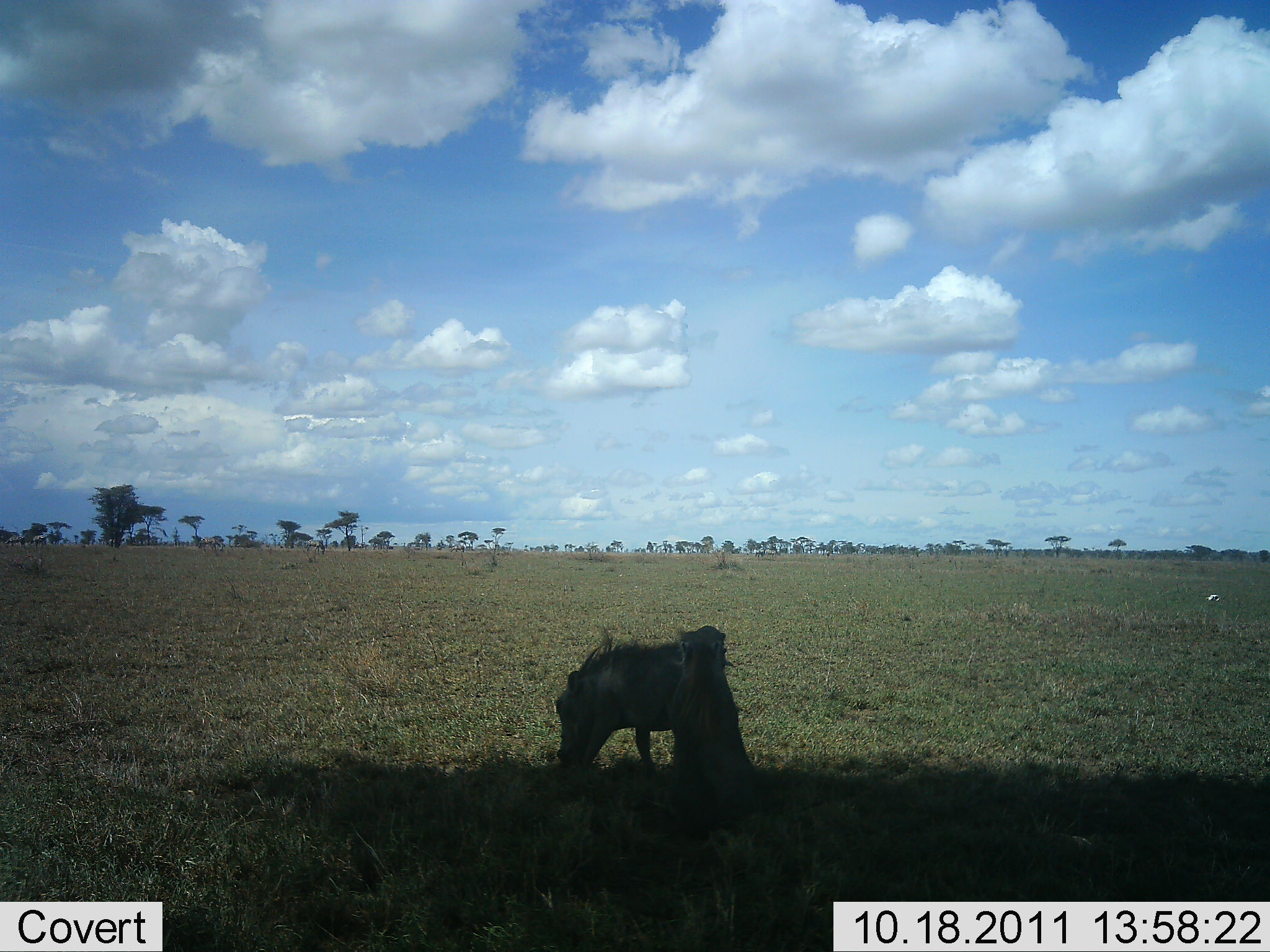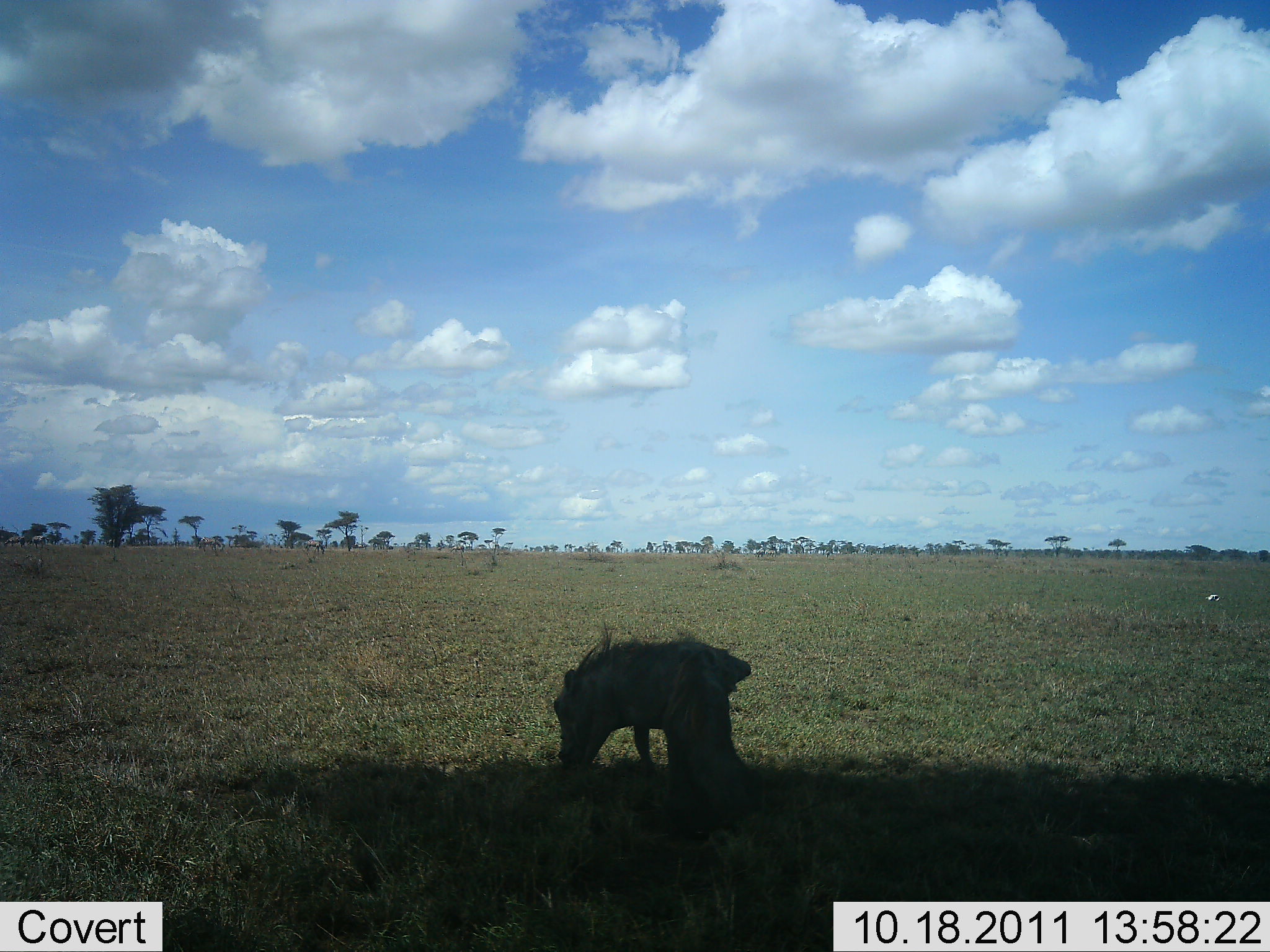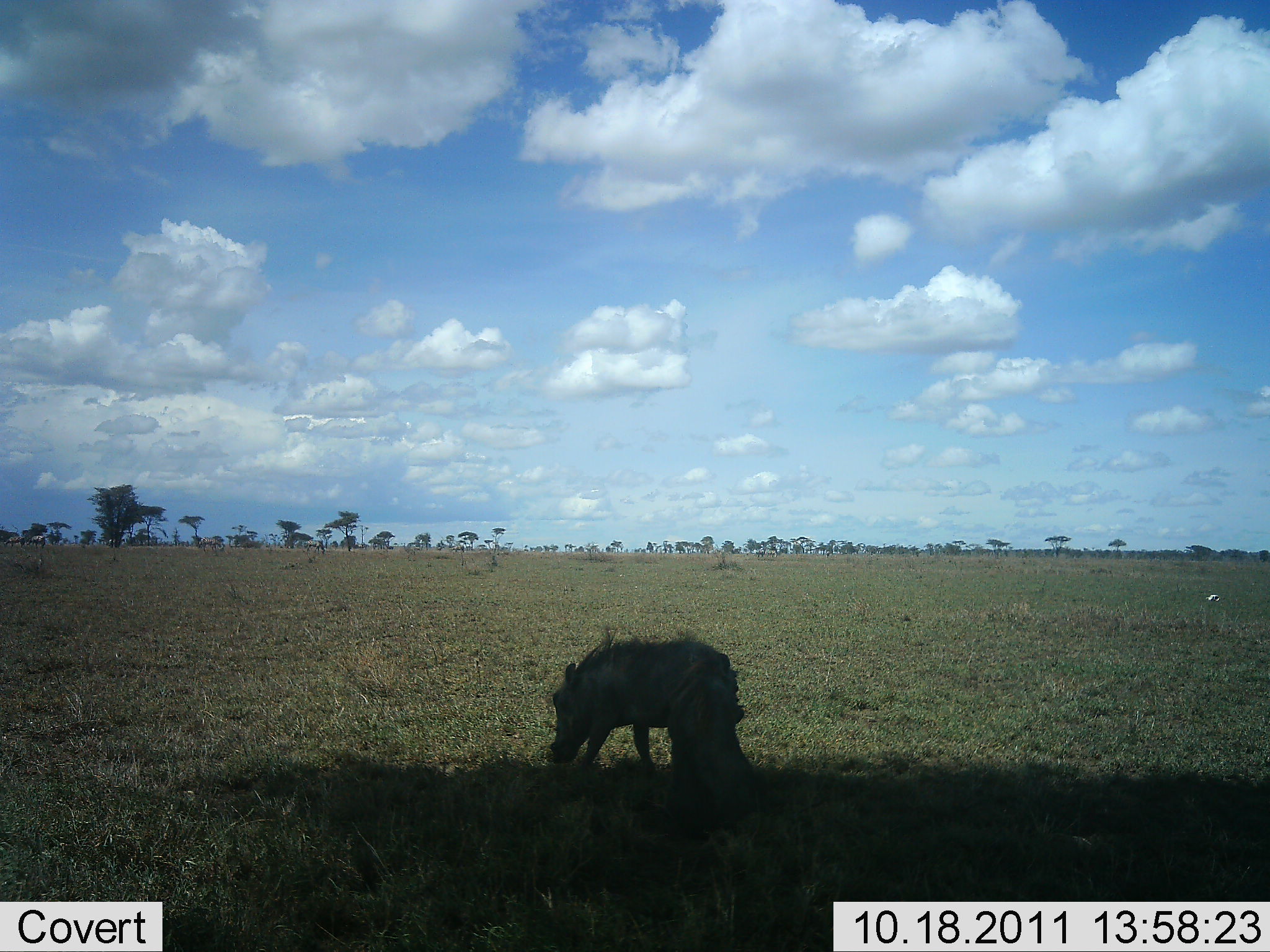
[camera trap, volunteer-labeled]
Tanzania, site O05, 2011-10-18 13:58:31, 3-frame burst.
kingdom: Animalia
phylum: Chordata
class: Mammalia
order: Artiodactyla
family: Suidae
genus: Phacochoerus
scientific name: Phacochoerus africanus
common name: warthog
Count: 2.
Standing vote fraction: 25%.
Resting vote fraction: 33%.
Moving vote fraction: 8%.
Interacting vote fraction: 33%.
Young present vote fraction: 0%.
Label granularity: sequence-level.